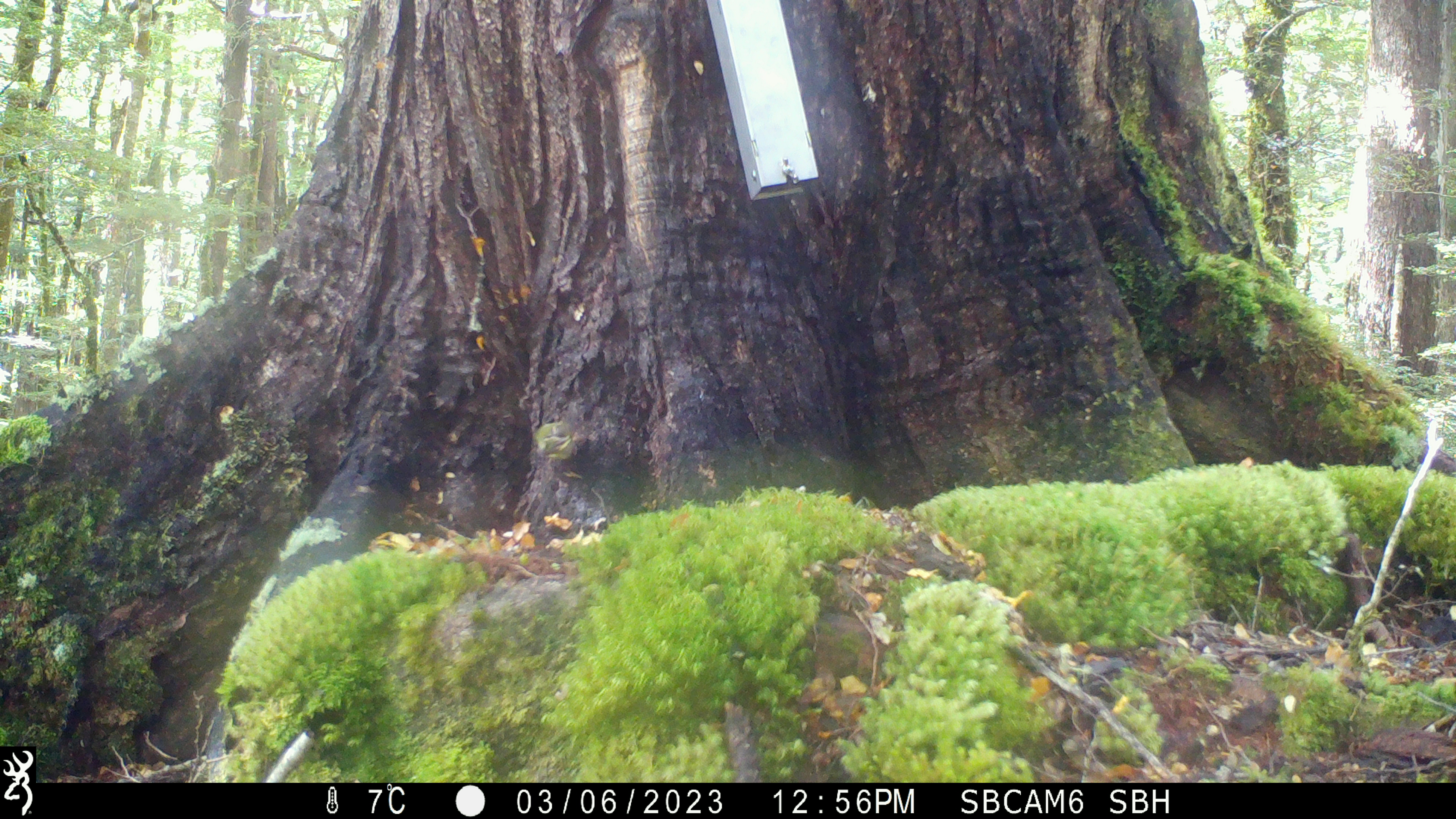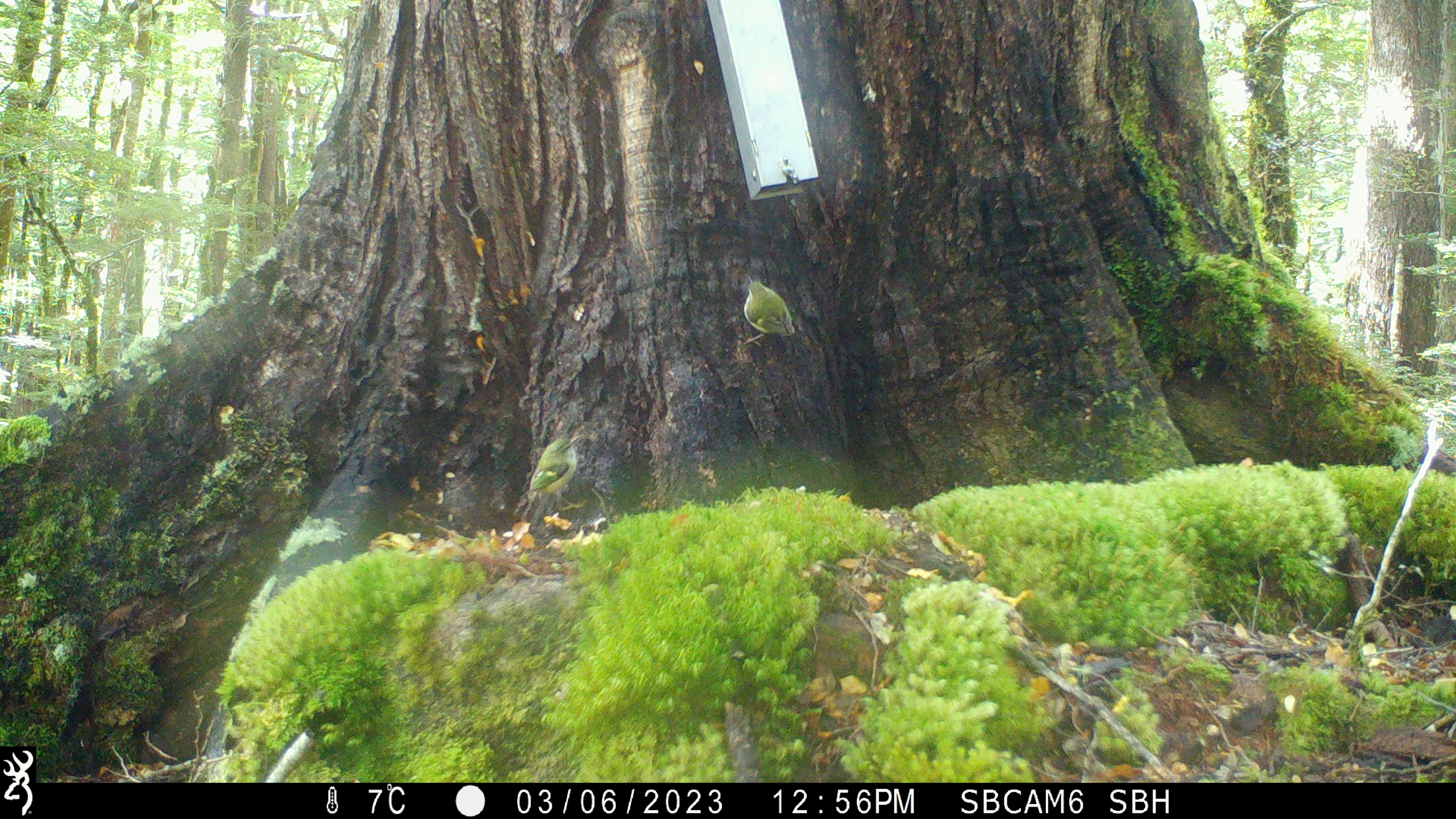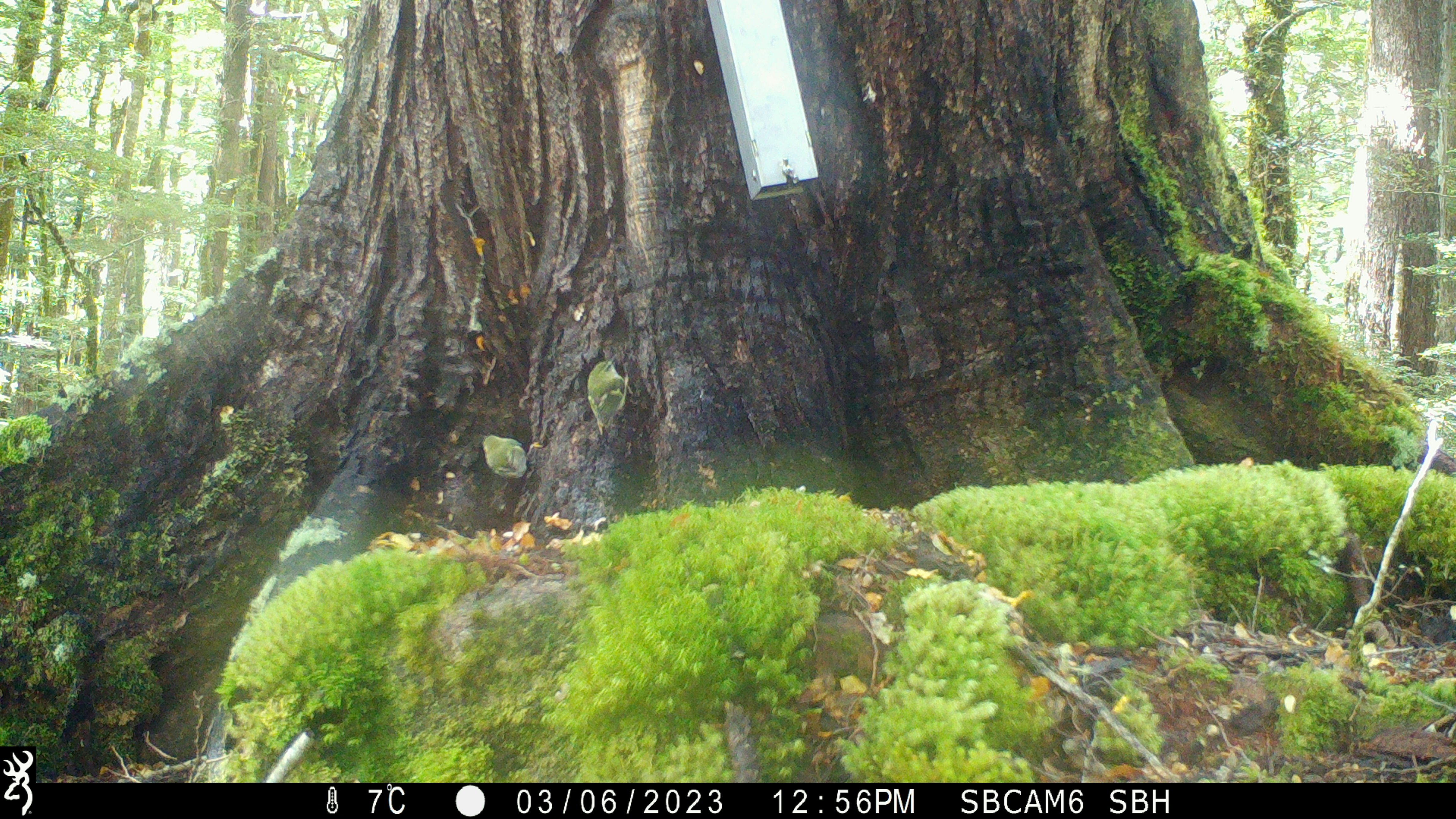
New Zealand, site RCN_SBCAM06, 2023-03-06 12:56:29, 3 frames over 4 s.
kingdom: Animalia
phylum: Chordata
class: Aves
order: Passeriformes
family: Acanthisittidae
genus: Acanthisitta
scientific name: Acanthisitta chloris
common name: rifleman